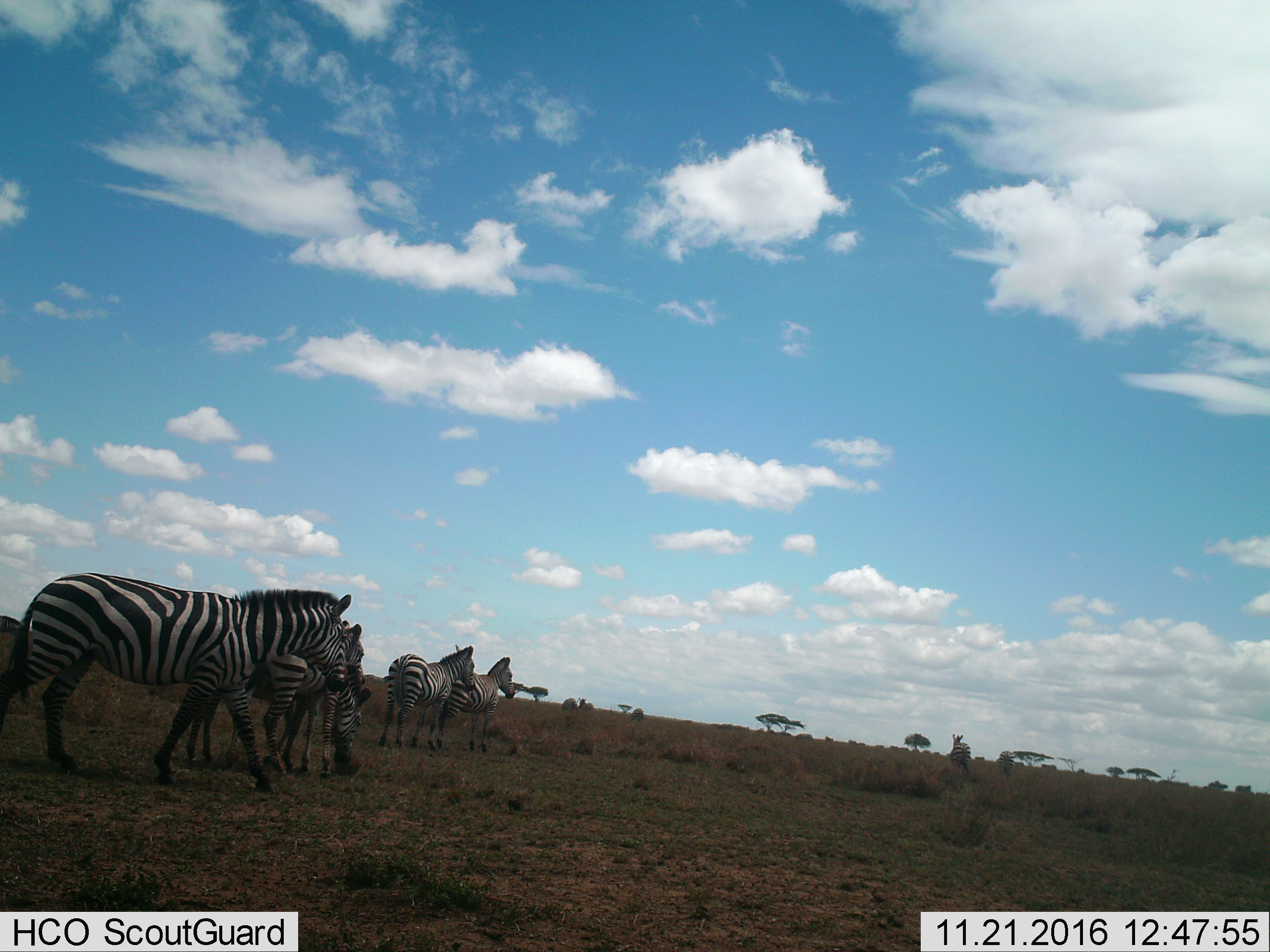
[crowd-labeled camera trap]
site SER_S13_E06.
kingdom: Animalia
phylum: Chordata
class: Mammalia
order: Perissodactyla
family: Equidae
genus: Equus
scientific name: Equus quagga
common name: plains zebra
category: zebraplains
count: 8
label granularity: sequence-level